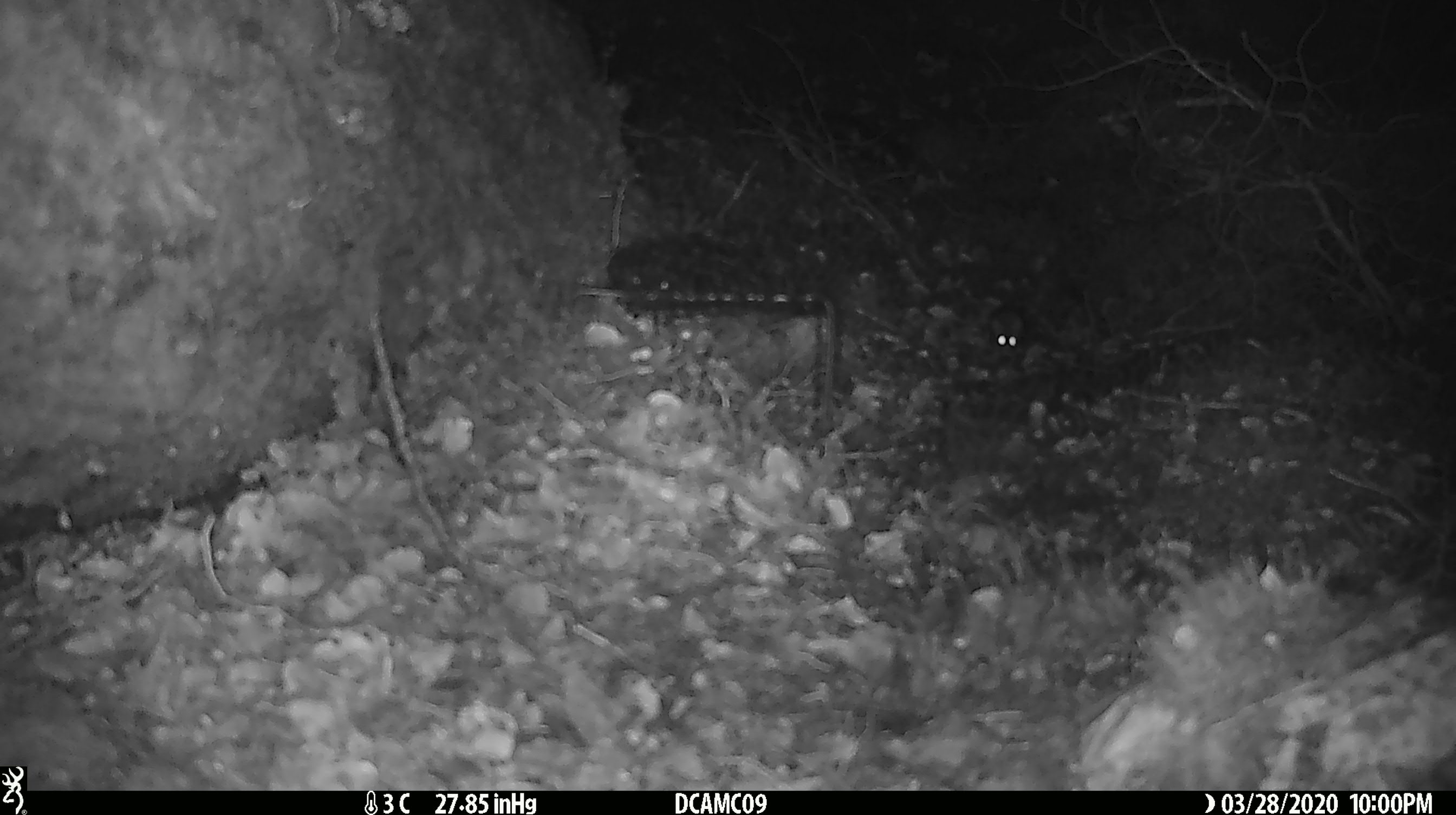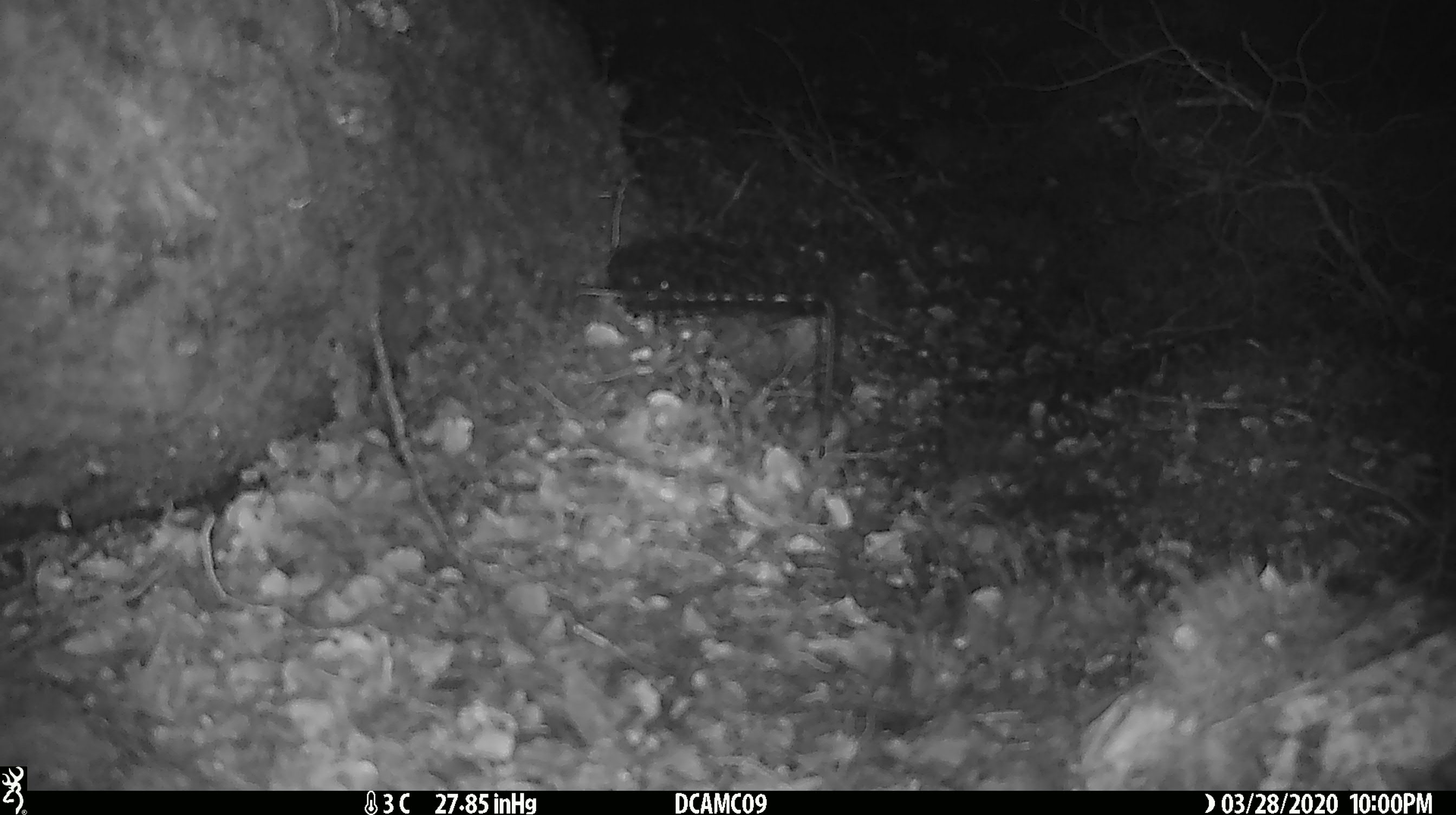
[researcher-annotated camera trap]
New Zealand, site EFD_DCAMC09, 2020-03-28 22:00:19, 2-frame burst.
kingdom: Animalia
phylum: Chordata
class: Mammalia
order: Rodentia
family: Muridae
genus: Mus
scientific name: Mus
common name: mouse